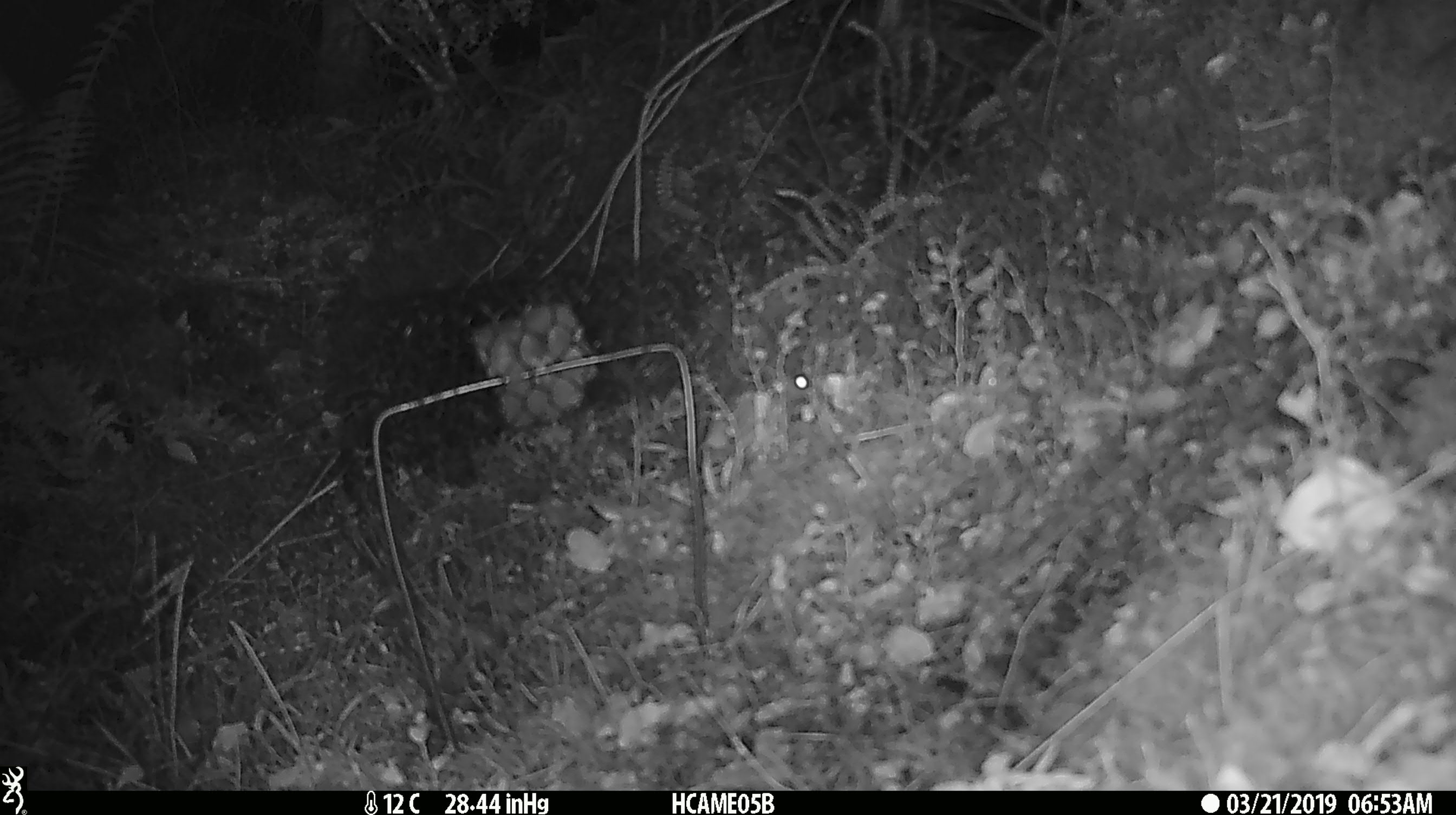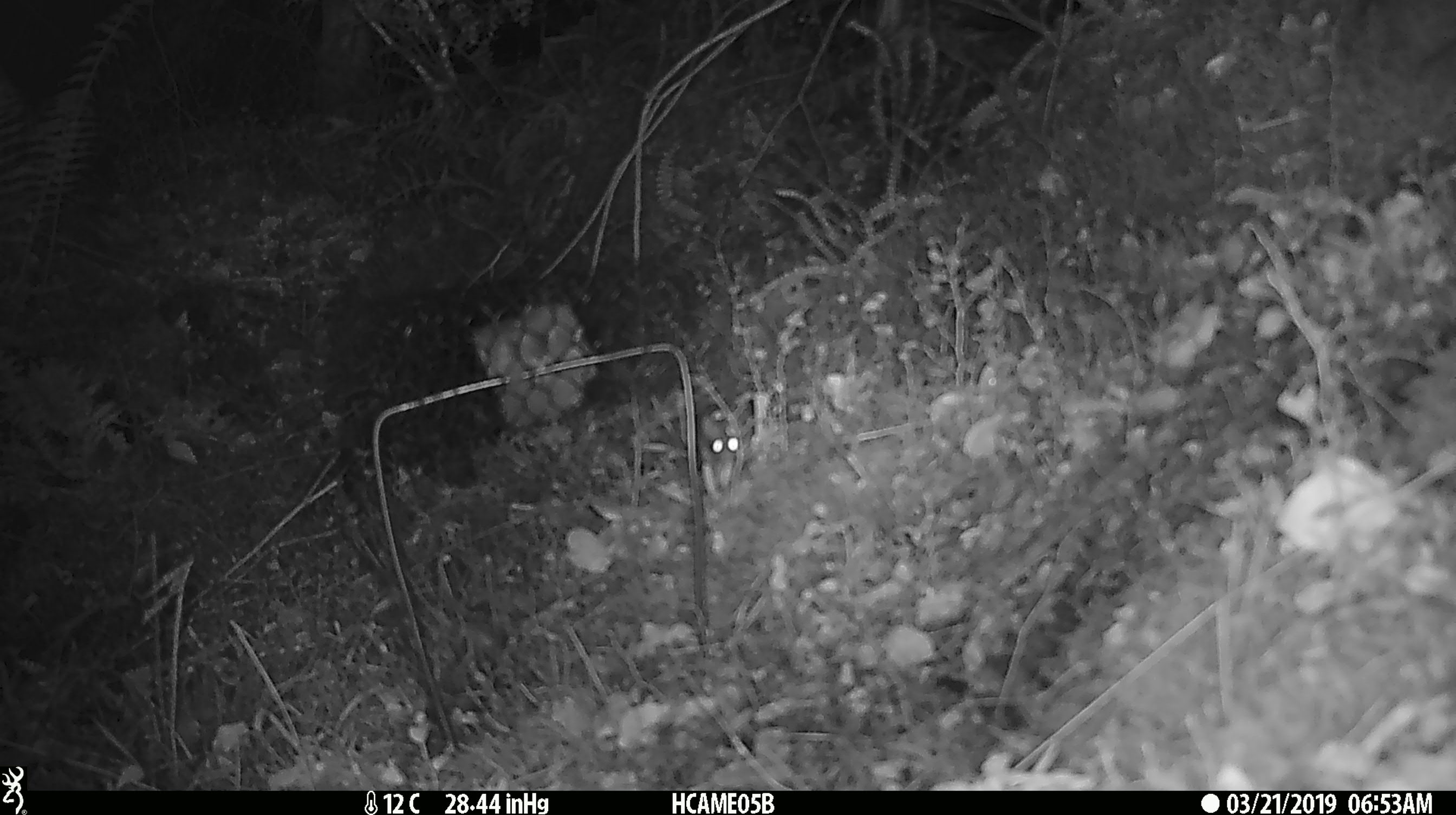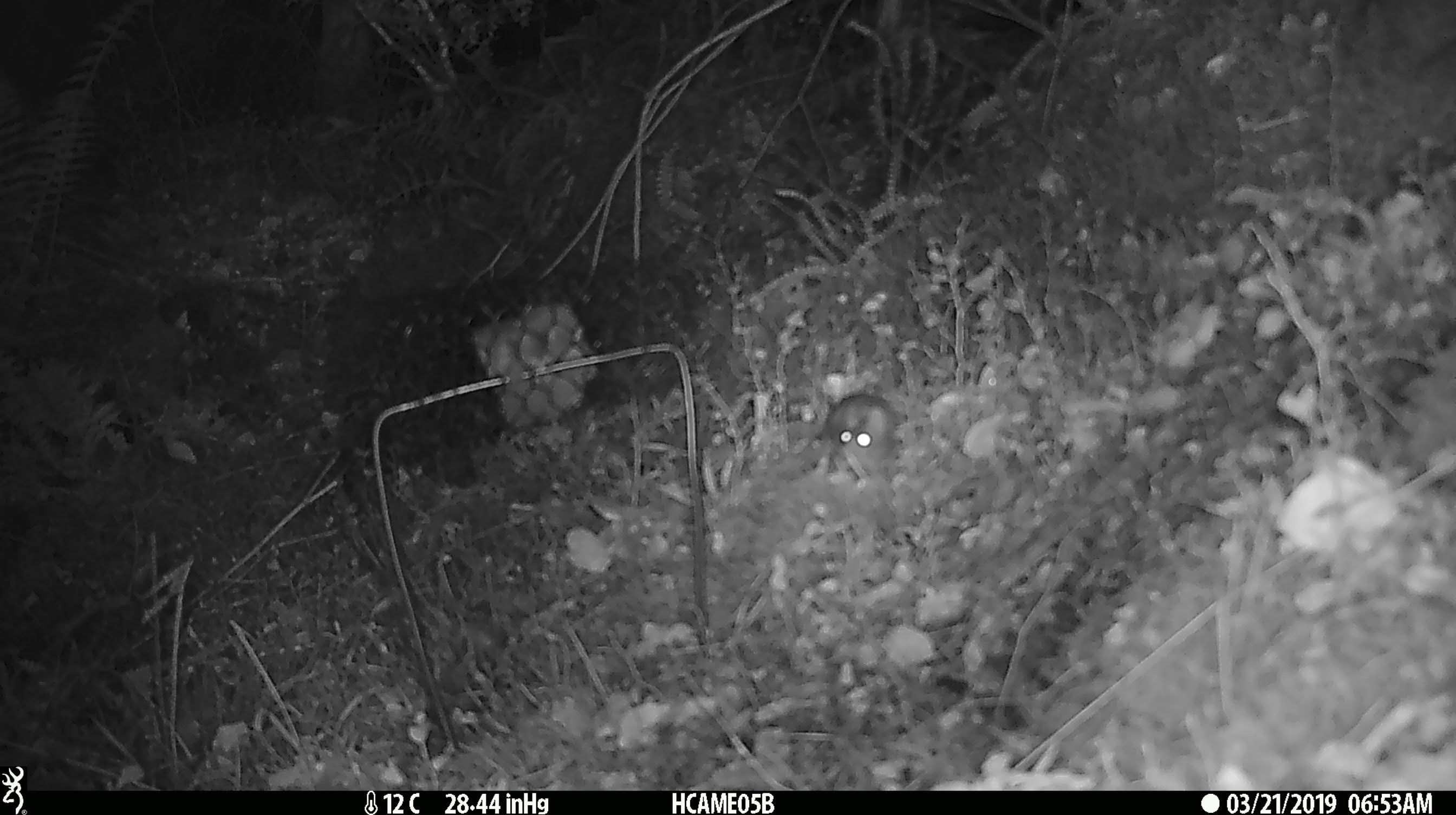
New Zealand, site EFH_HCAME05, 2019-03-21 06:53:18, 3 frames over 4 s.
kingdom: Animalia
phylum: Chordata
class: Mammalia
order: Rodentia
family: Muridae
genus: Mus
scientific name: Mus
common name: mouse